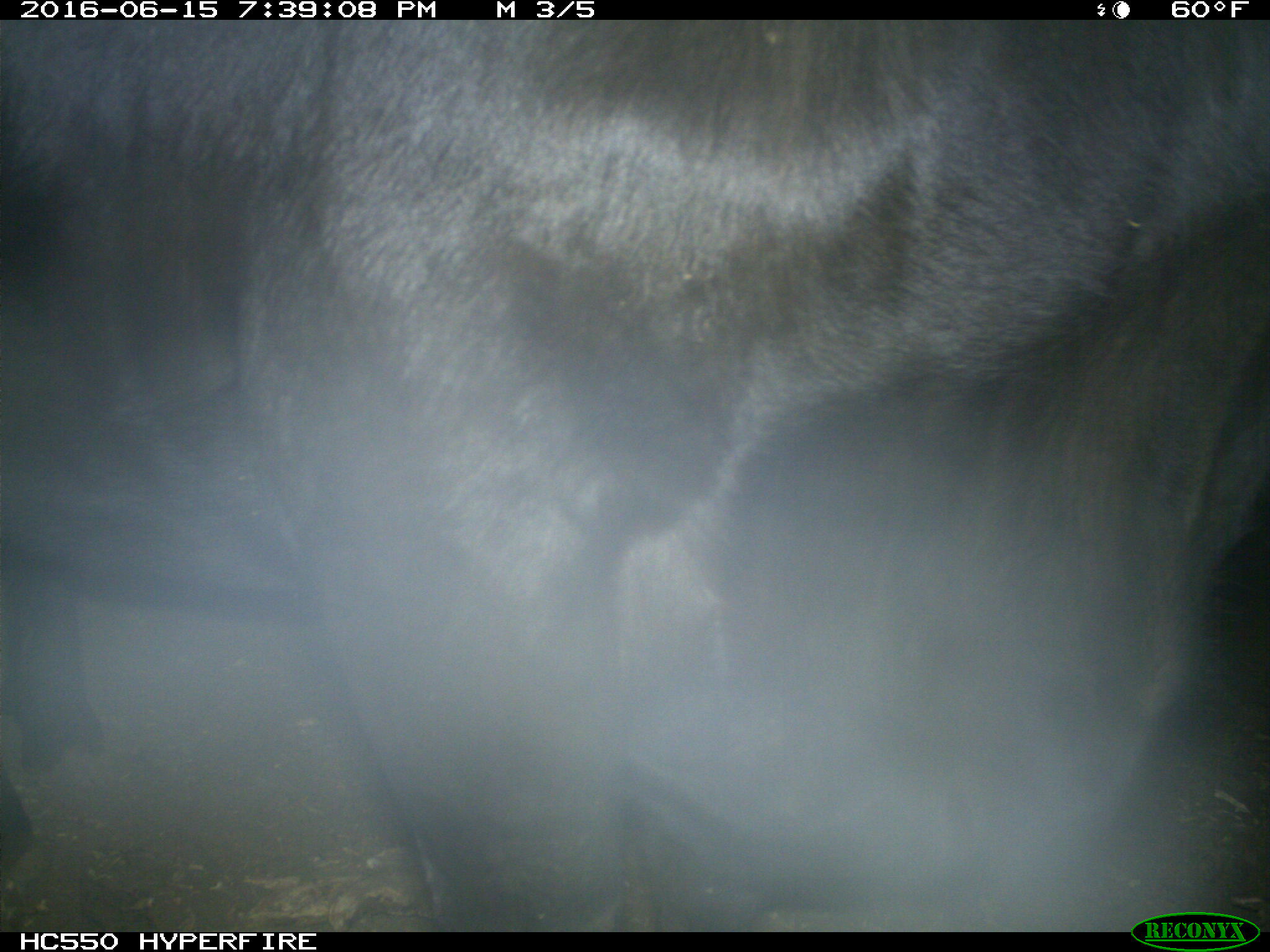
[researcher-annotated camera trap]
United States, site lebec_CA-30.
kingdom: Animalia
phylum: Chordata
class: Mammalia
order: Artiodactyla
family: Bovidae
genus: Bos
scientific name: Bos taurus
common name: domestic cow